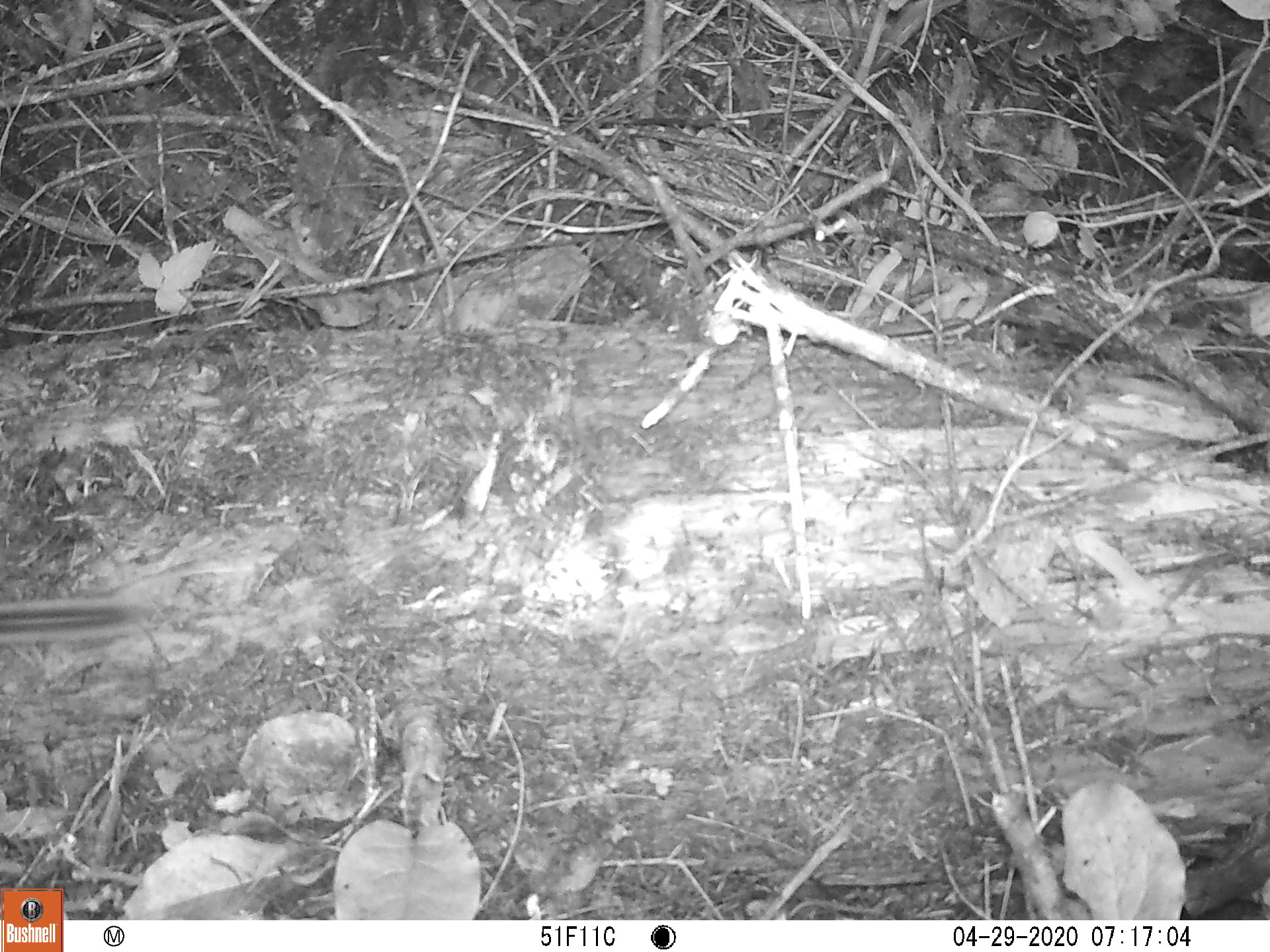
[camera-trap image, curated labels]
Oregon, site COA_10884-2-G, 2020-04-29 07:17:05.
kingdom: Animalia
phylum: Chordata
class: Mammalia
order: Rodentia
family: Sciuridae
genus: Neotamias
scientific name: Neotamias townsendii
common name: townsend's chipmunk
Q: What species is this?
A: Townsend's chipmunk (Neotamias townsendii).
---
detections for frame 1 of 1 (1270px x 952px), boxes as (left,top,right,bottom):
townsend's chipmunk: (0,587,170,655)